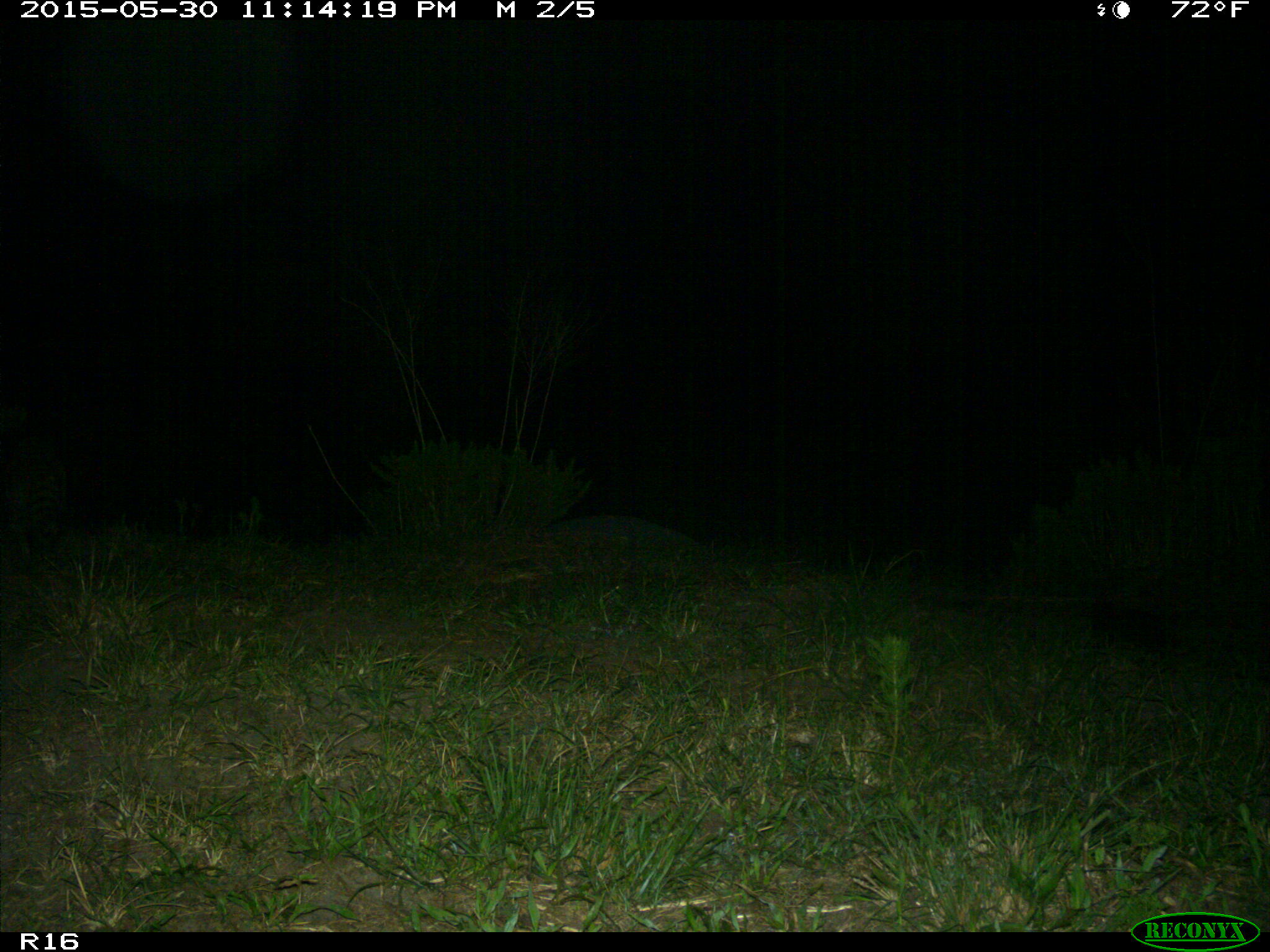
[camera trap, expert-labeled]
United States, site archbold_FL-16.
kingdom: Animalia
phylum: Chordata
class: Mammalia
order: Carnivora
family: Procyonidae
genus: Procyon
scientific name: Procyon lotor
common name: common raccoon